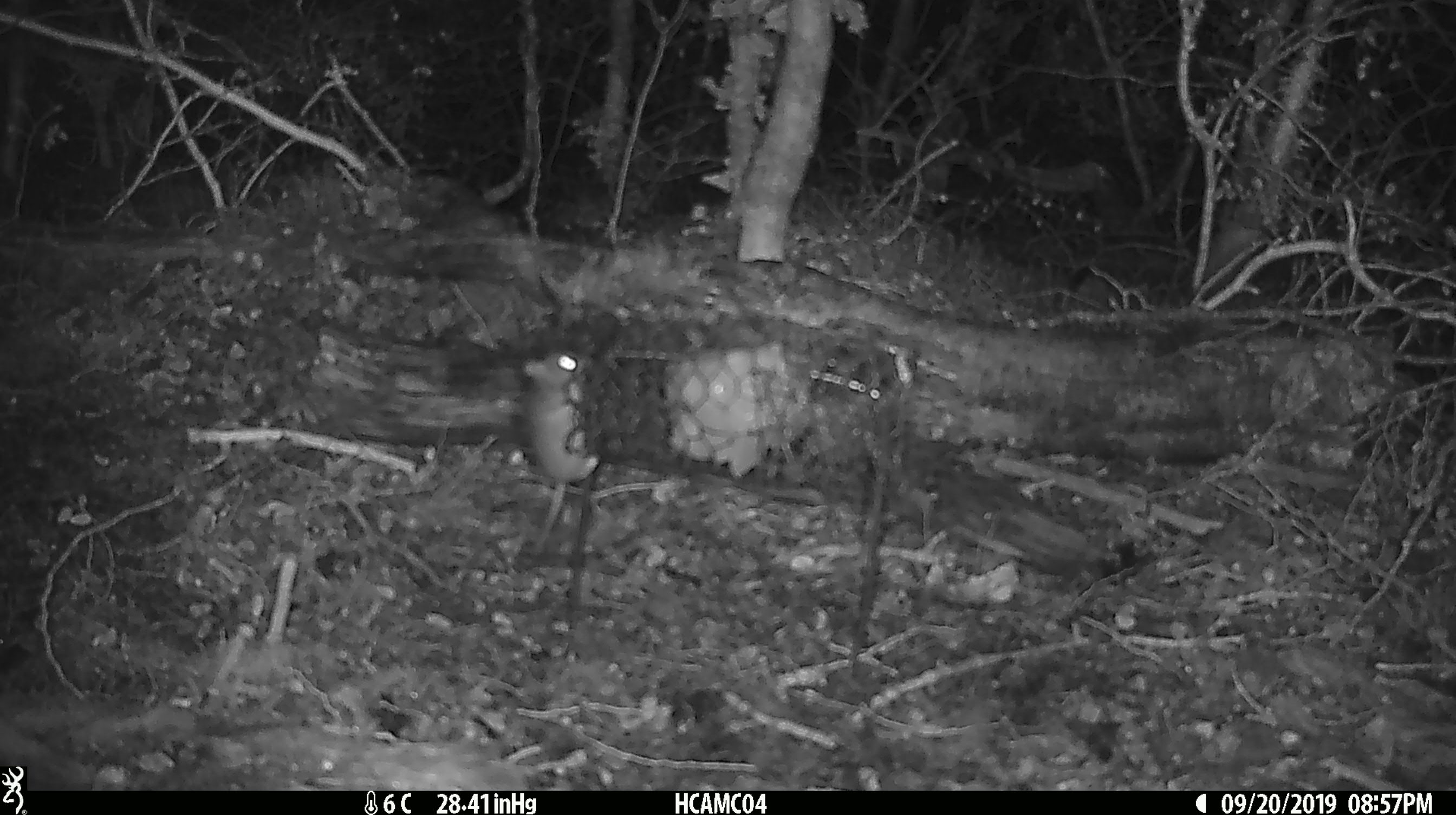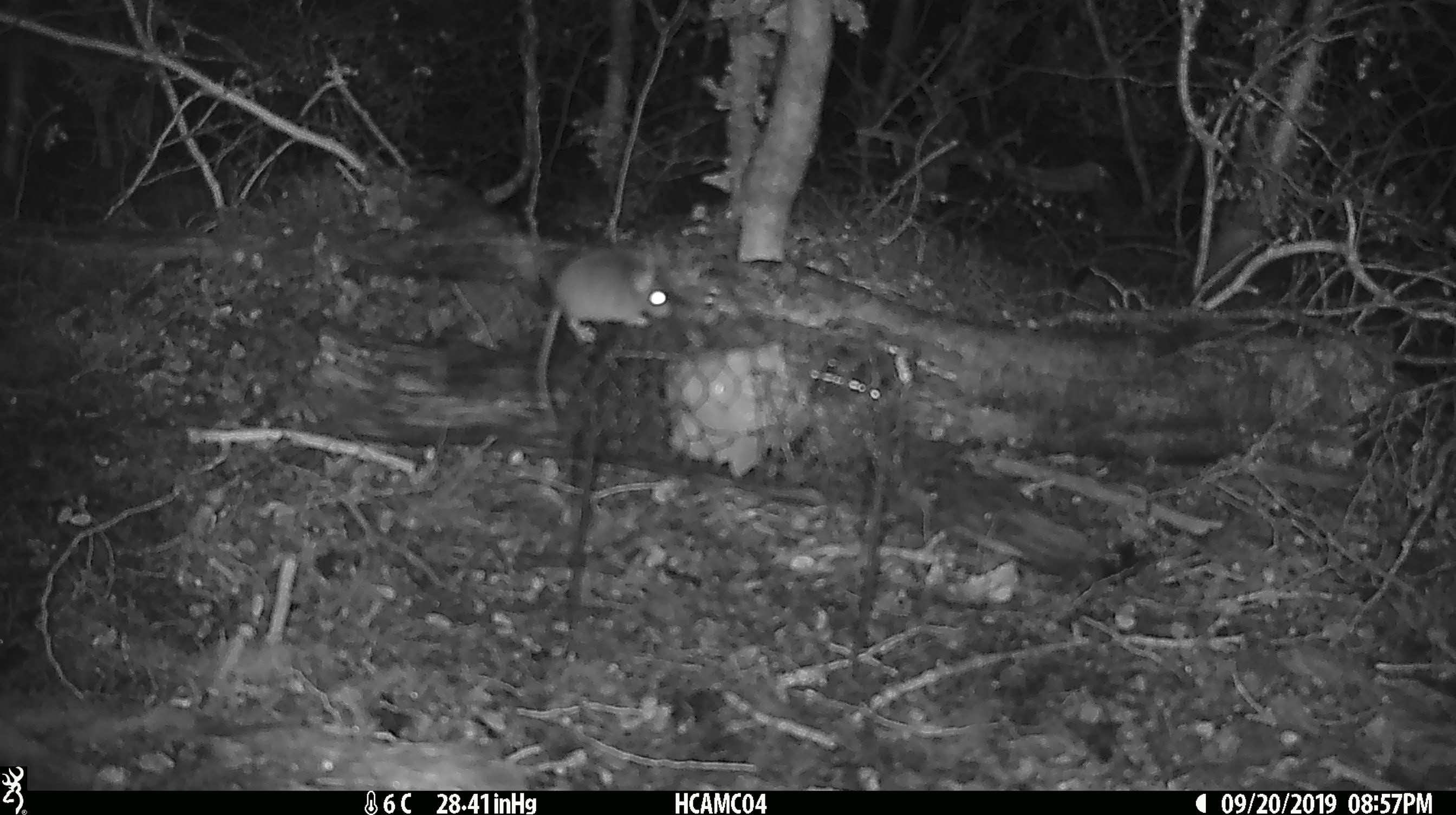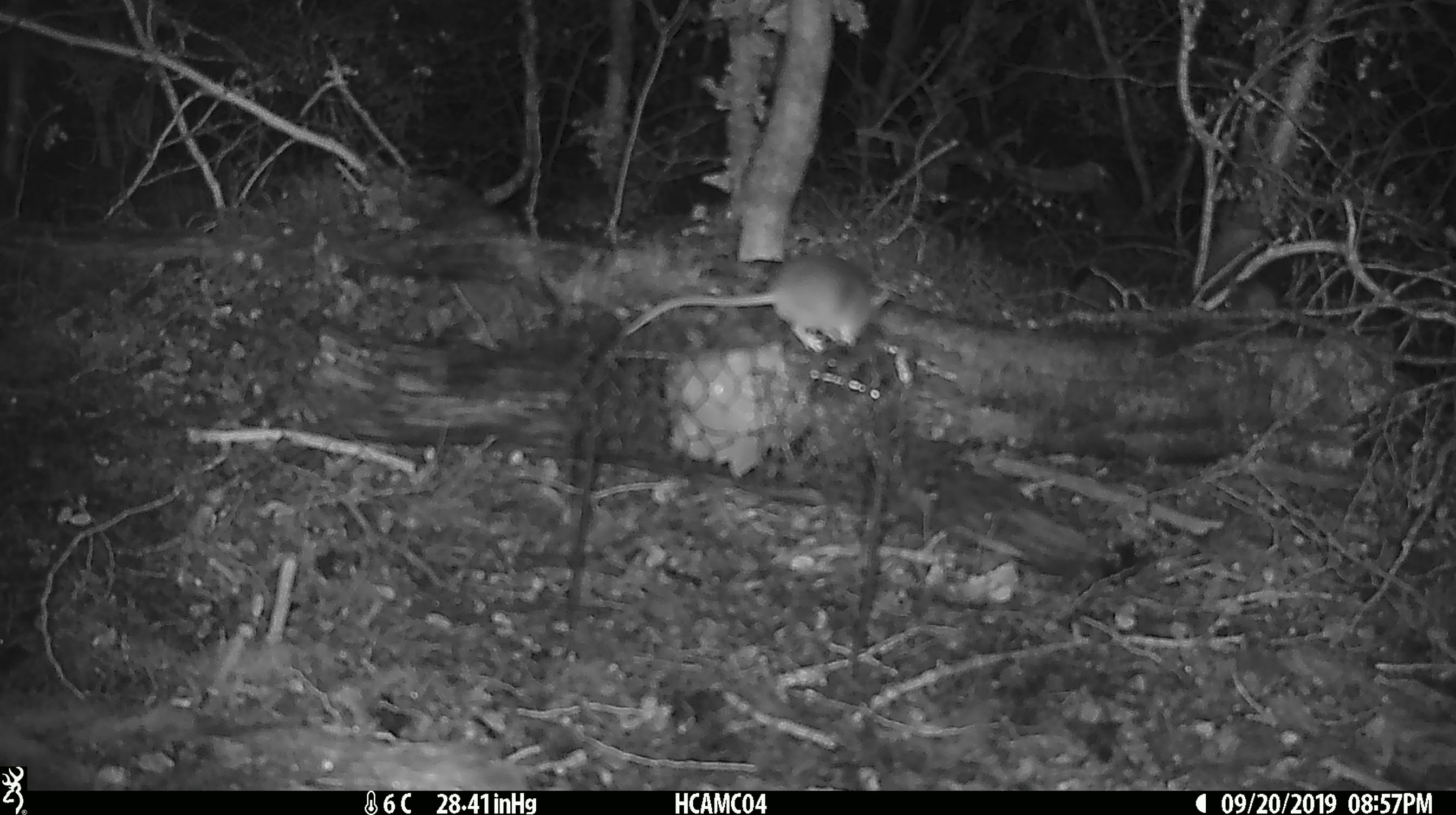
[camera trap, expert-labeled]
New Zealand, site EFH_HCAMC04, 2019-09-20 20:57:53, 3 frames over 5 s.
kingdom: Animalia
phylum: Chordata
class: Mammalia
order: Rodentia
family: Muridae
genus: Mus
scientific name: Mus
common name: mouse